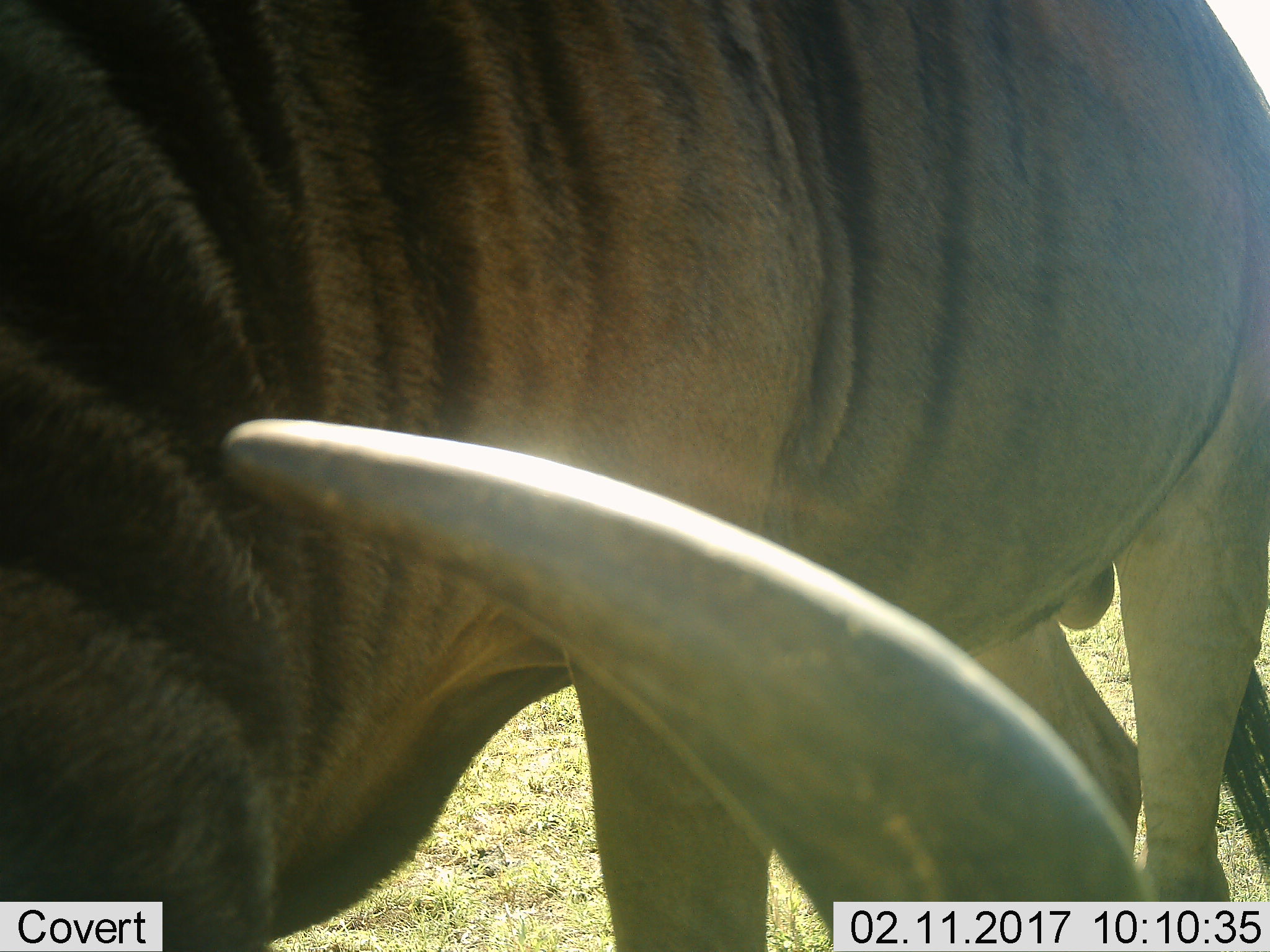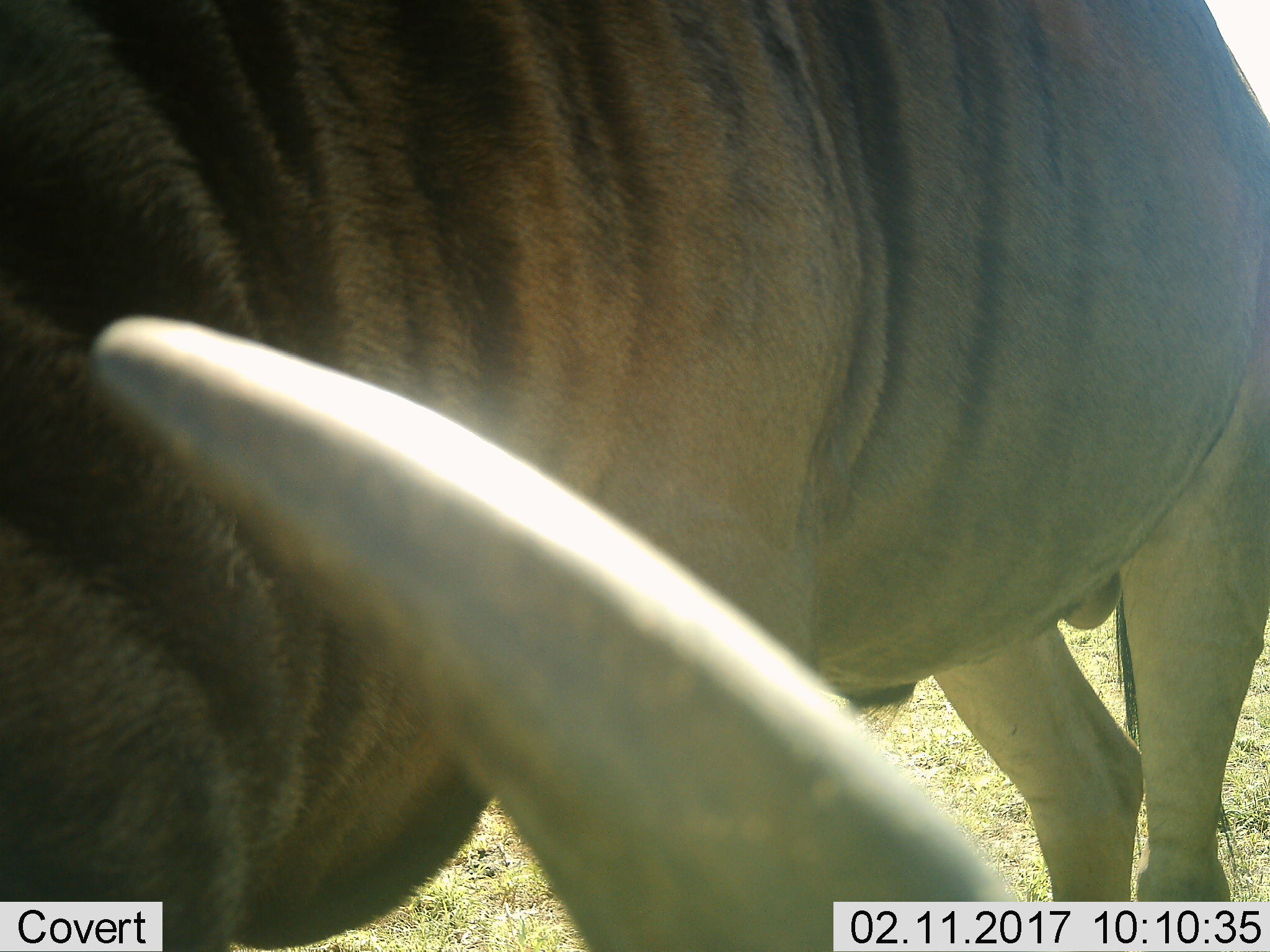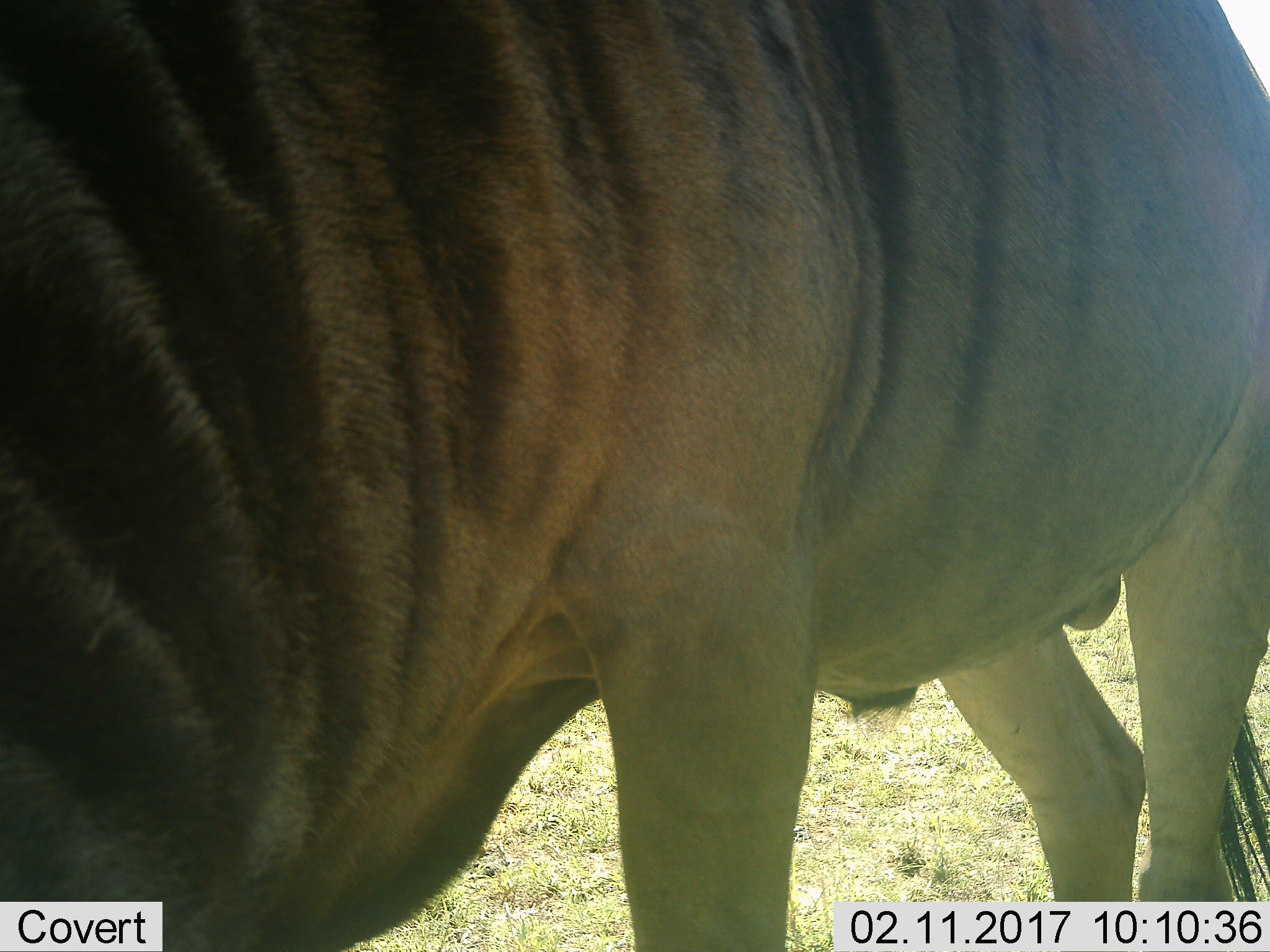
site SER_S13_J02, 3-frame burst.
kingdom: Animalia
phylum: Chordata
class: Mammalia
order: Artiodactyla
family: Bovidae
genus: Connochaetes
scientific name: Connochaetes taurinus taurinus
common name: blue wildebeest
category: wildebeestblue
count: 2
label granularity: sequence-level